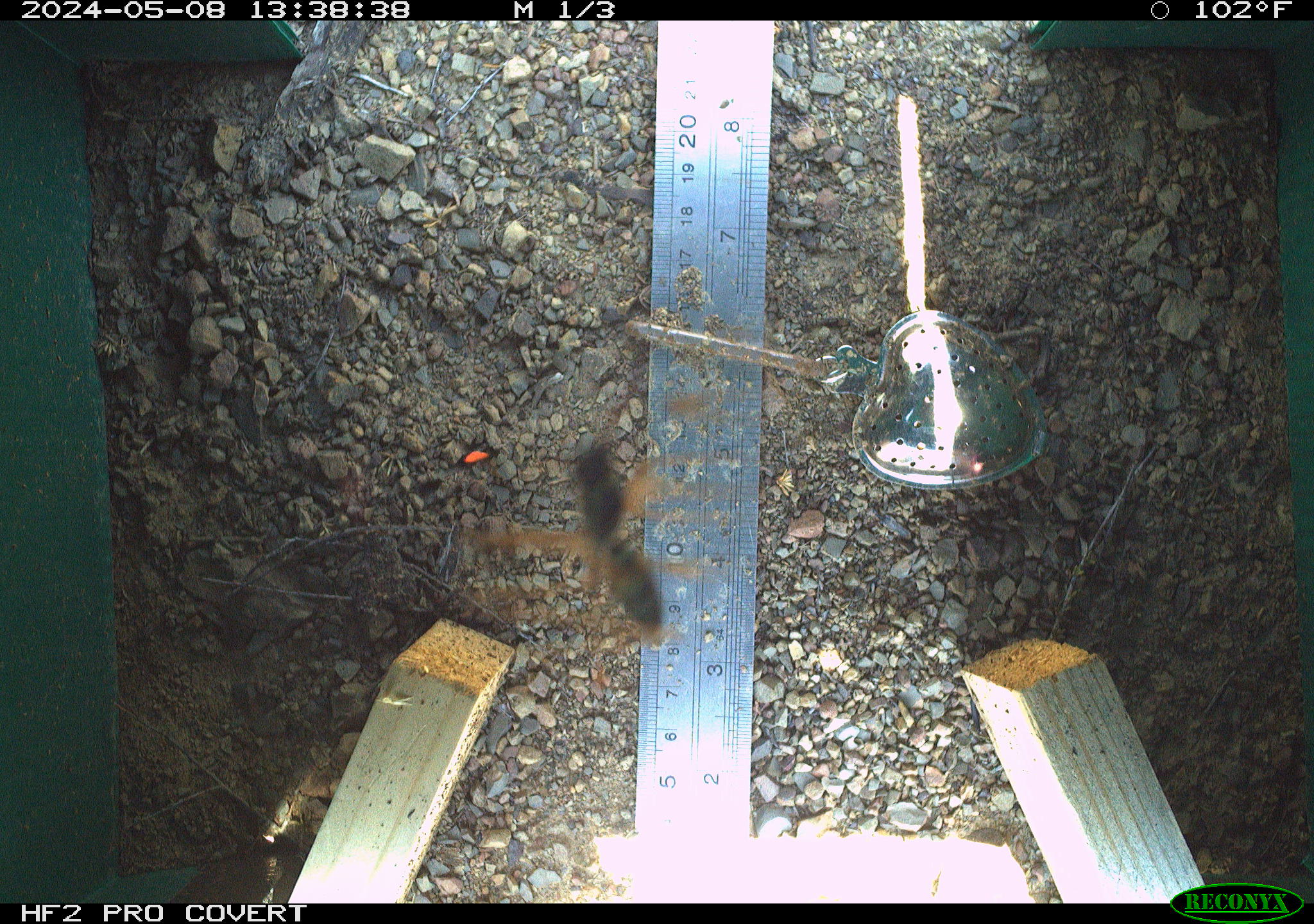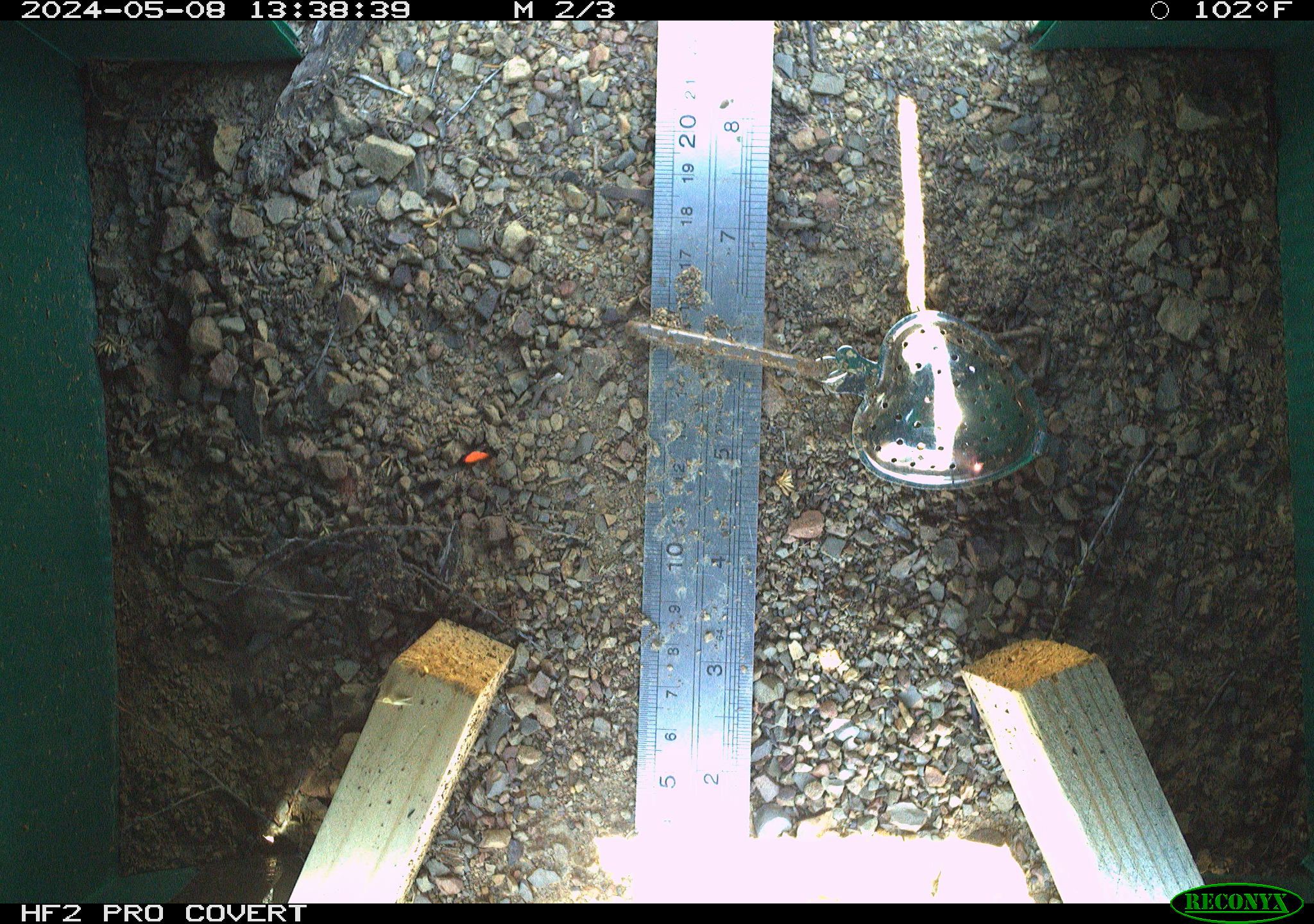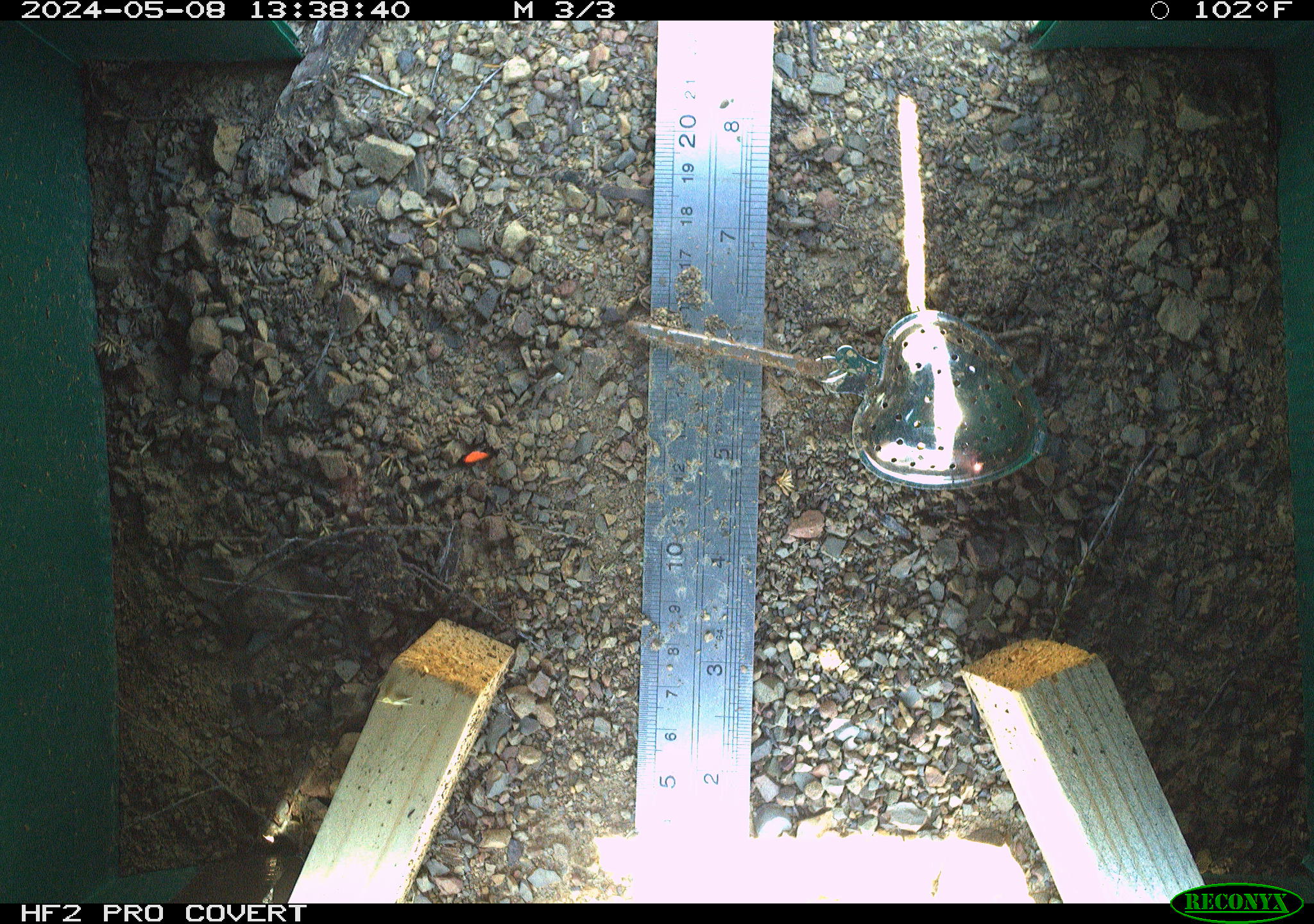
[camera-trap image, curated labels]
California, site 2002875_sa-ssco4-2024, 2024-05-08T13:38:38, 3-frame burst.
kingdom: Animalia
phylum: Arthropoda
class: Insecta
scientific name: Insecta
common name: insect